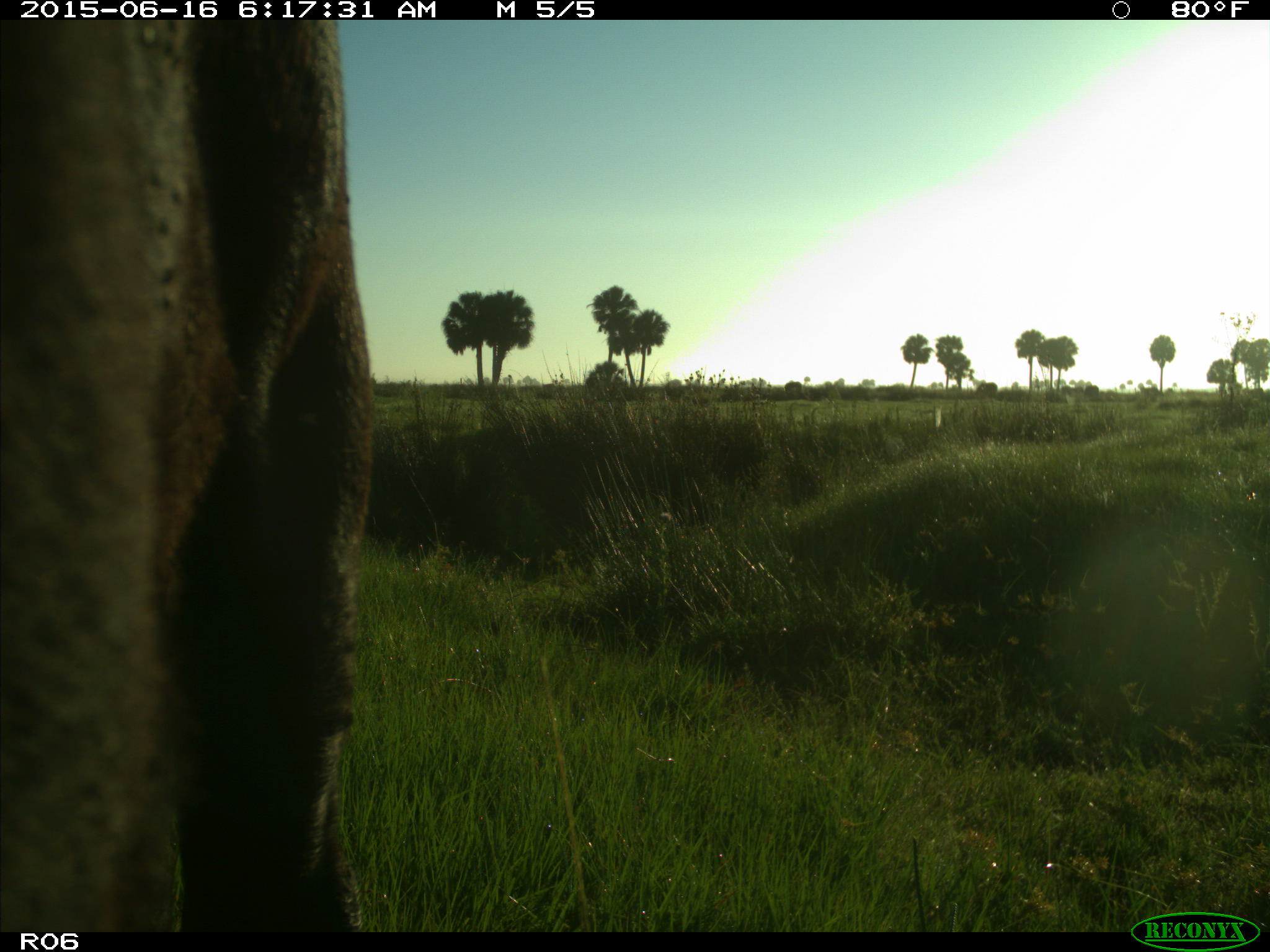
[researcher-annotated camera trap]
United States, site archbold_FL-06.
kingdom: Animalia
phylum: Chordata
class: Mammalia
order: Artiodactyla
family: Bovidae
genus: Bos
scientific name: Bos taurus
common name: domestic cow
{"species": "Bos taurus (domestic cow)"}